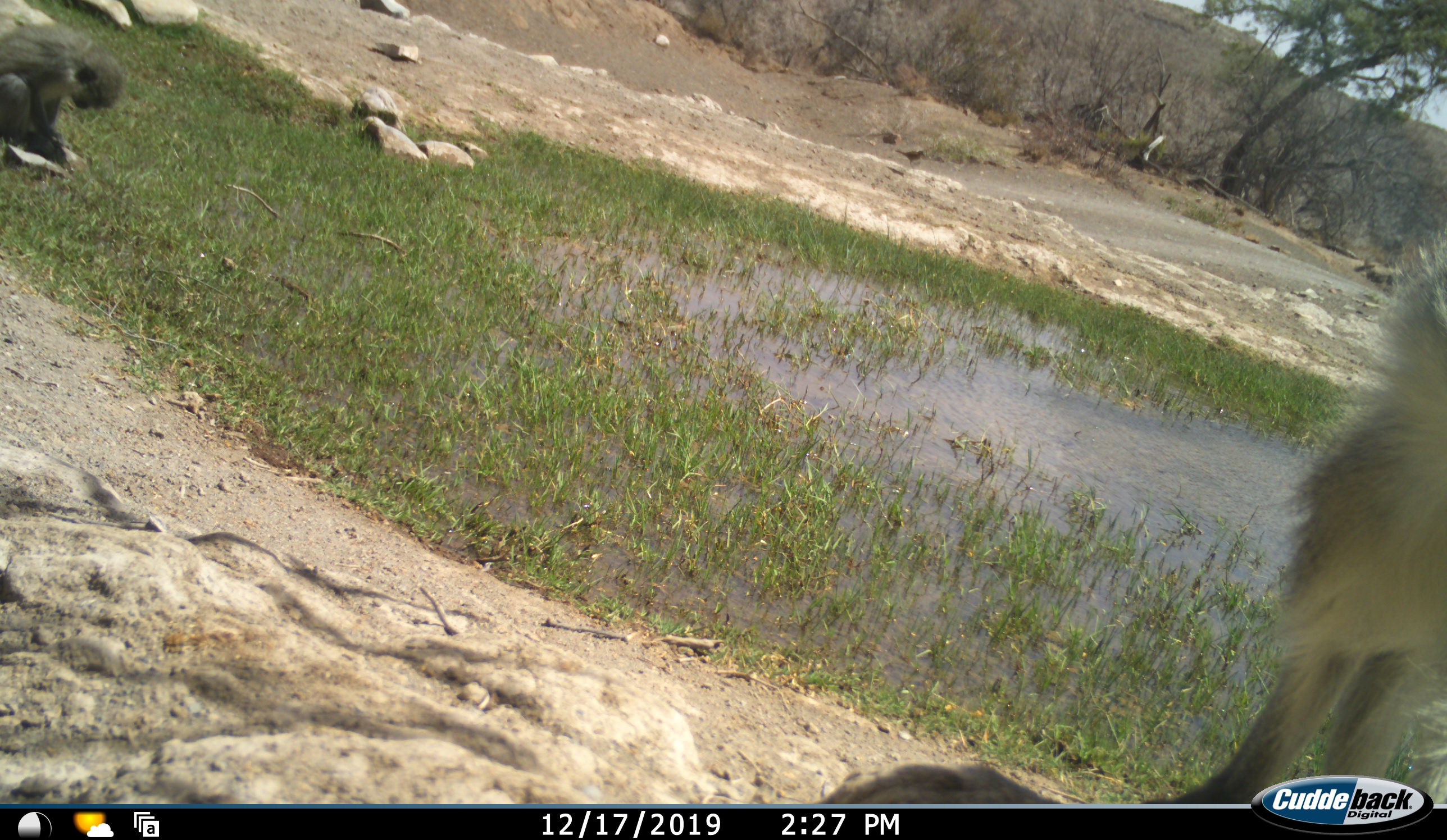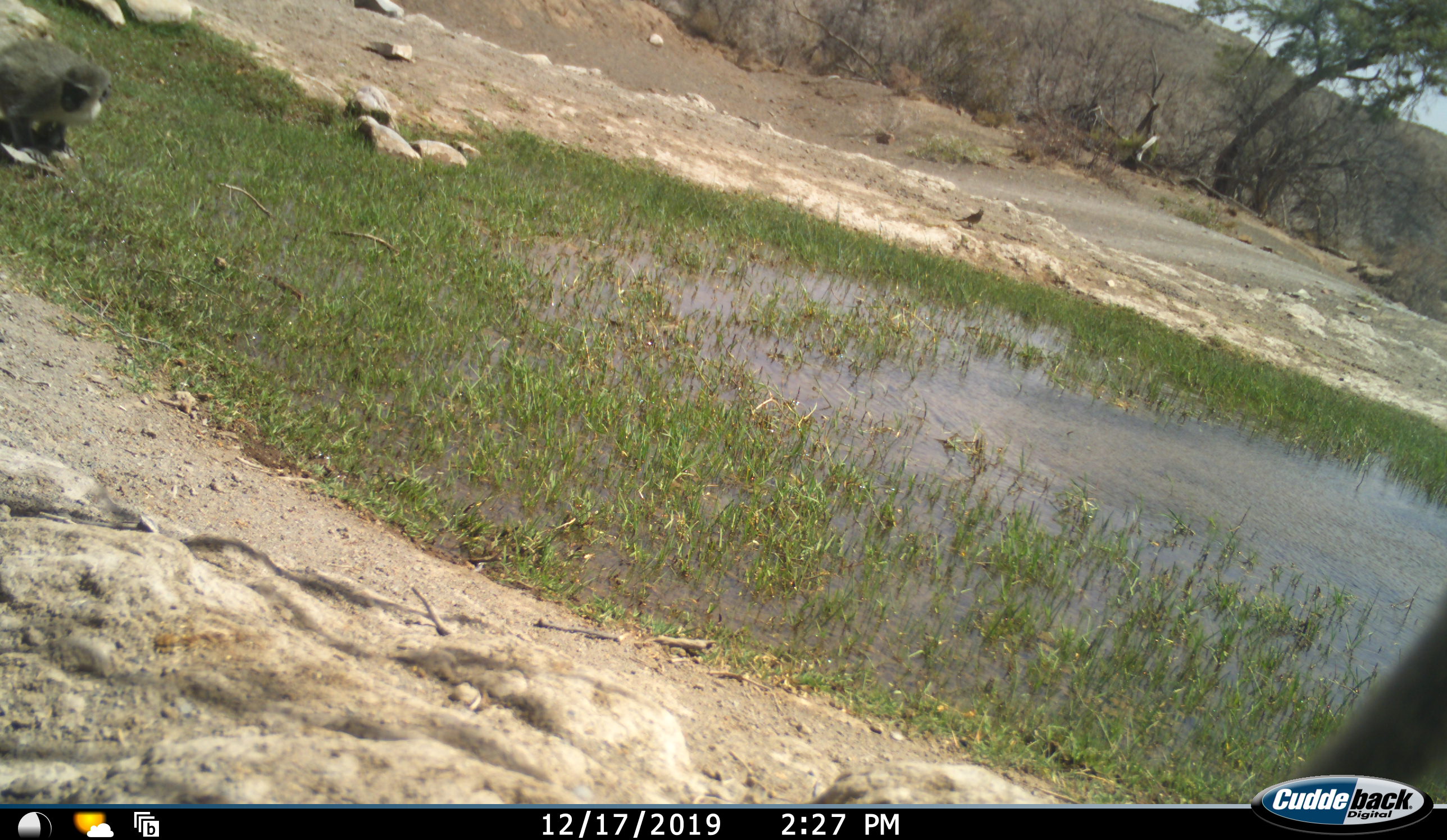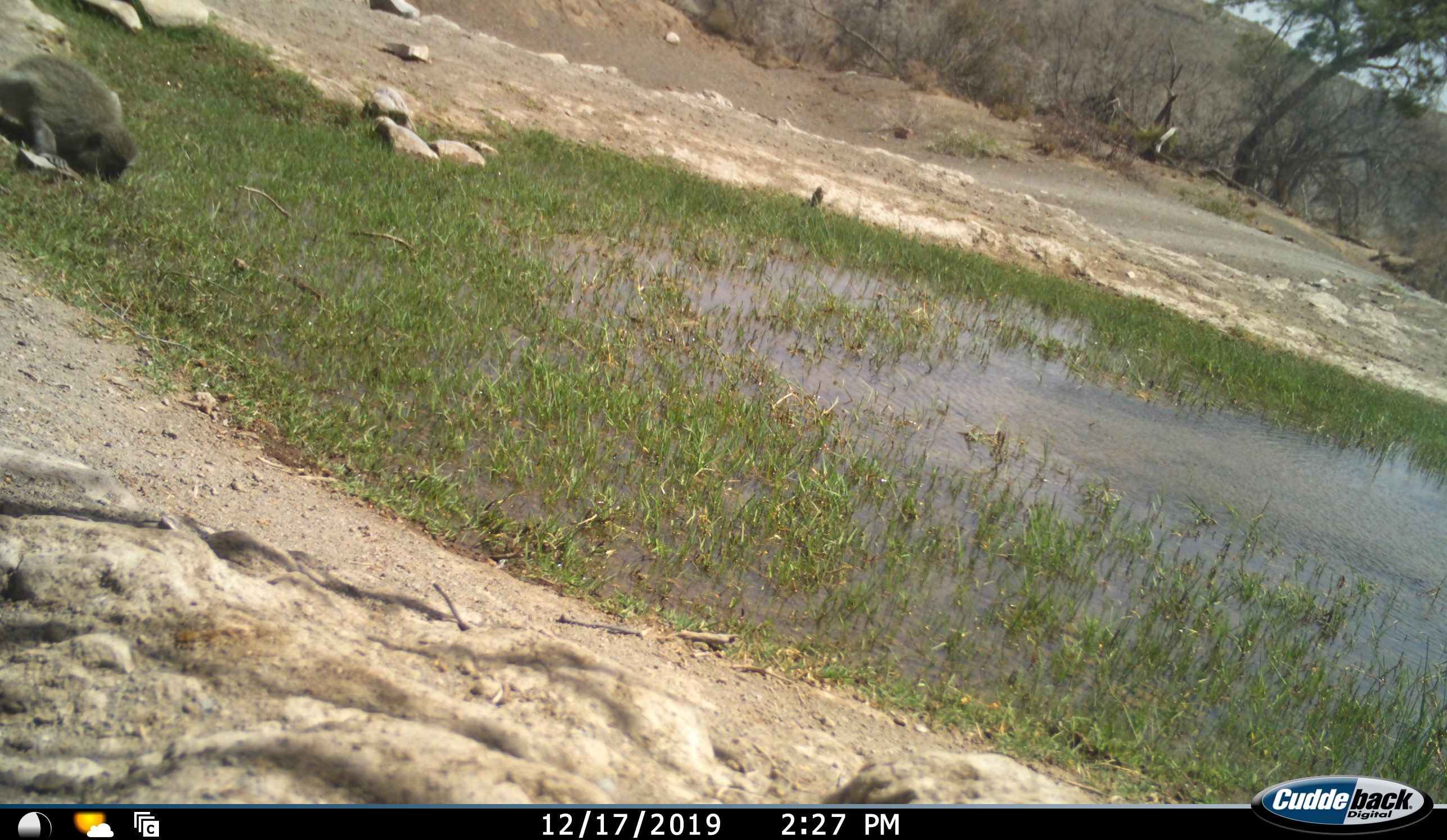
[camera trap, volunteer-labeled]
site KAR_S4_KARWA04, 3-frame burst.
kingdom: Animalia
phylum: Chordata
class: Mammalia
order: Primates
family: Cercopithecidae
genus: Chlorocebus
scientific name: Chlorocebus pygerythrus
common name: vervet monkey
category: monkeyvervet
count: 2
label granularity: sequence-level